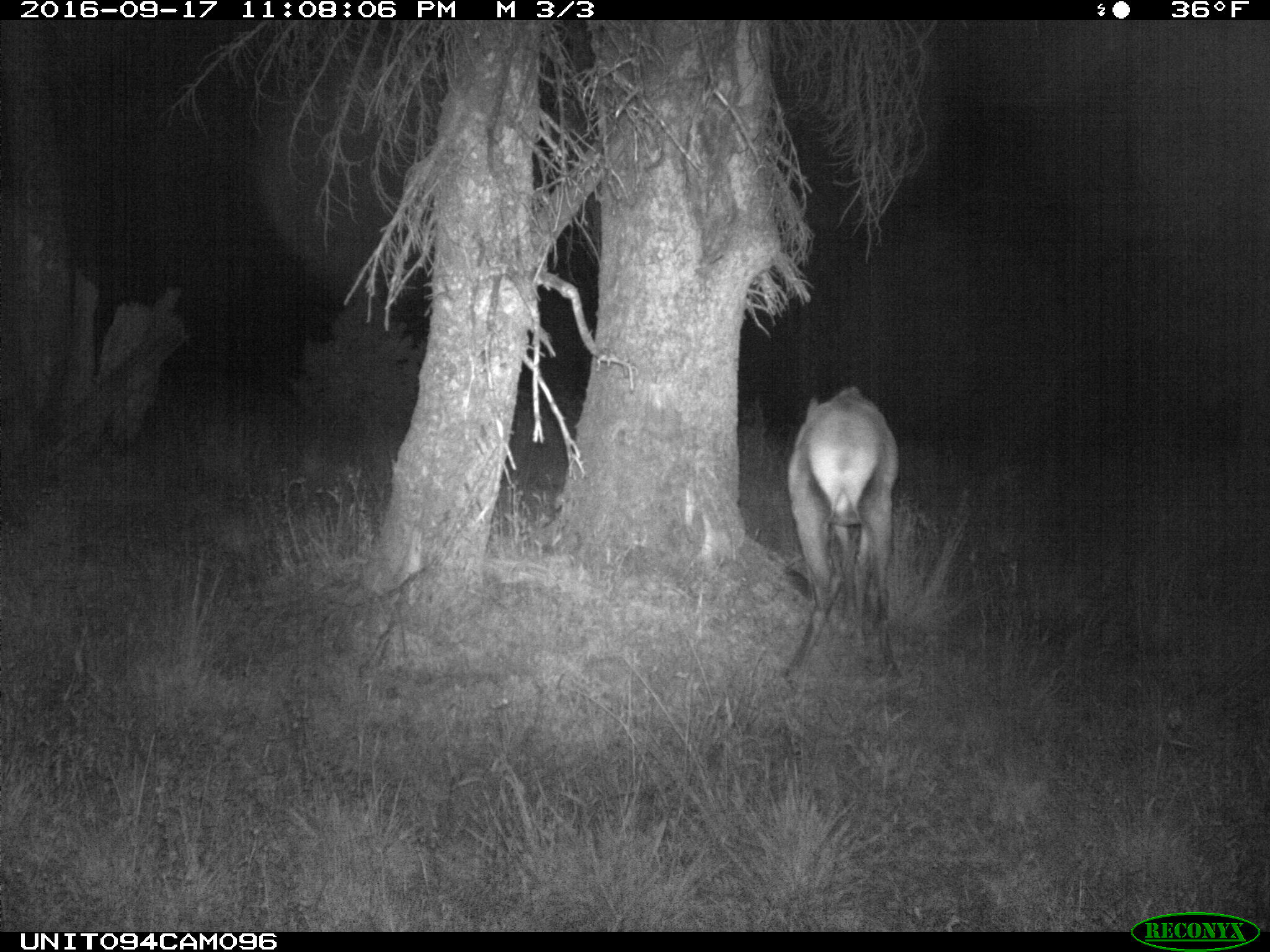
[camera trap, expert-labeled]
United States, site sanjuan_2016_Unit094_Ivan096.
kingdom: Animalia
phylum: Chordata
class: Mammalia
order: Artiodactyla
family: Cervidae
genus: Cervus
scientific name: Cervus elaphus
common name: red deer